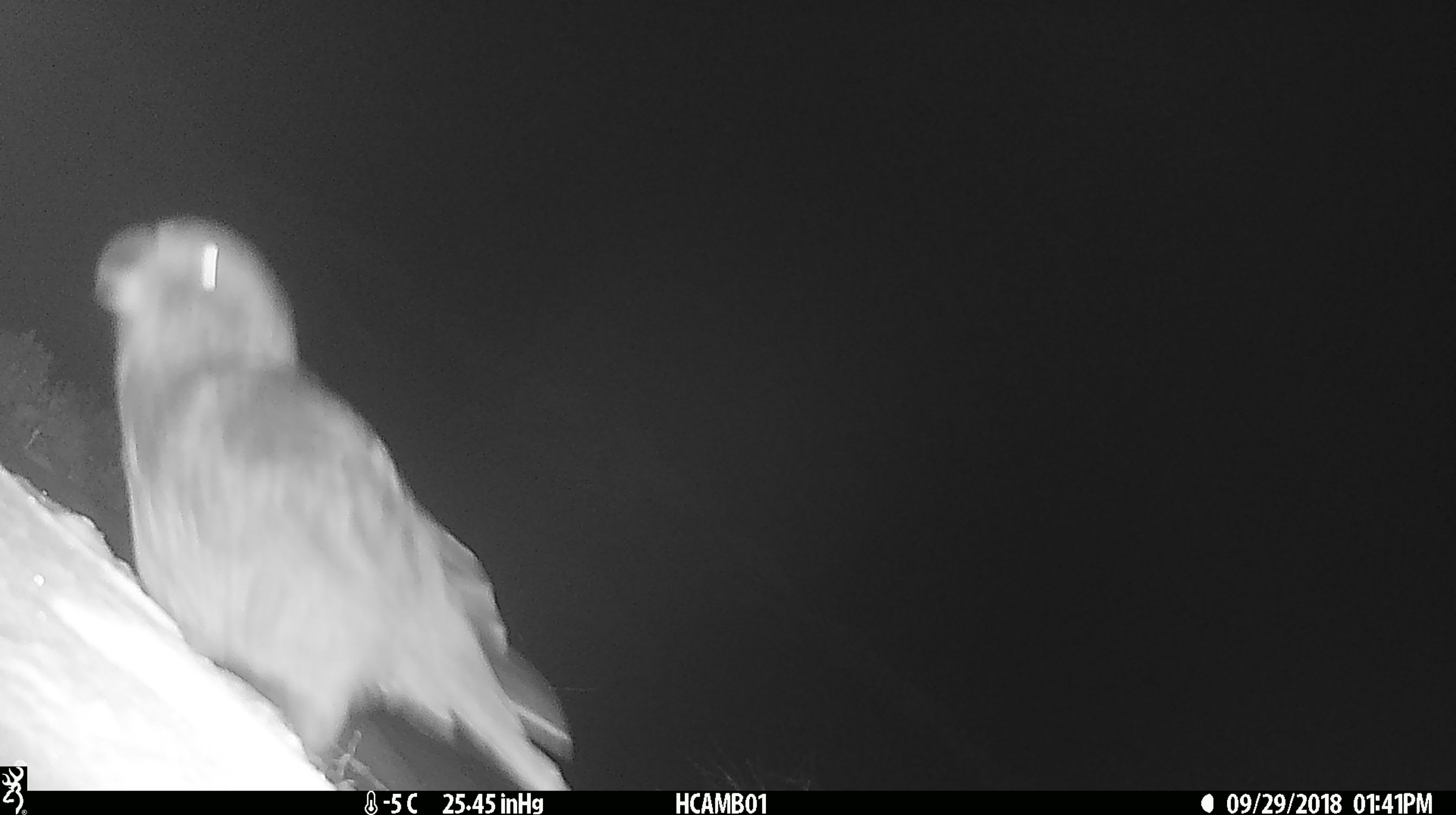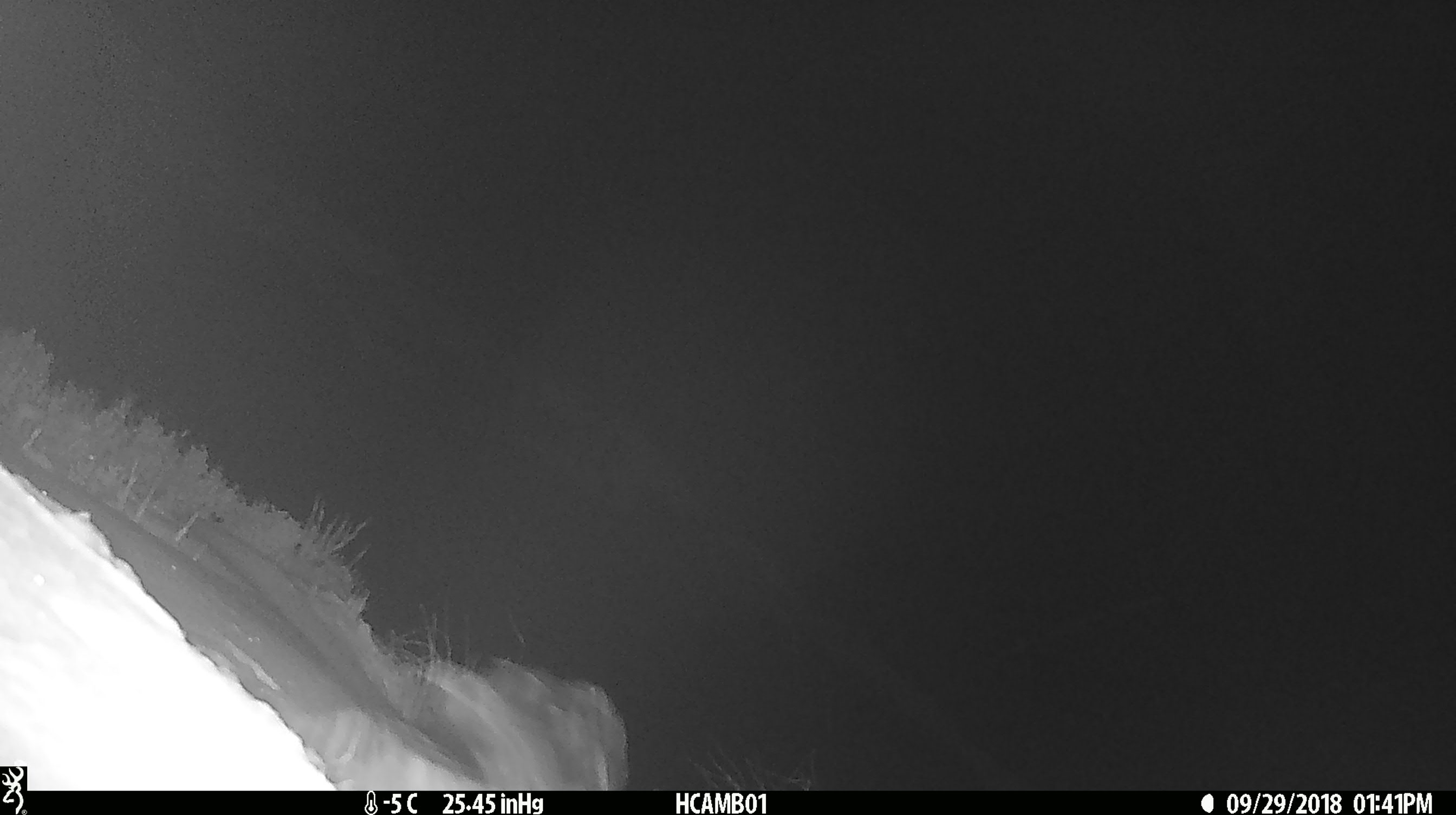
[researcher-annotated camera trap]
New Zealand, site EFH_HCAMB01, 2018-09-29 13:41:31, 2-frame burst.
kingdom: Animalia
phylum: Chordata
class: Aves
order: Psittaciformes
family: Strigopidae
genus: Nestor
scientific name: Nestor notabilis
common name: kea